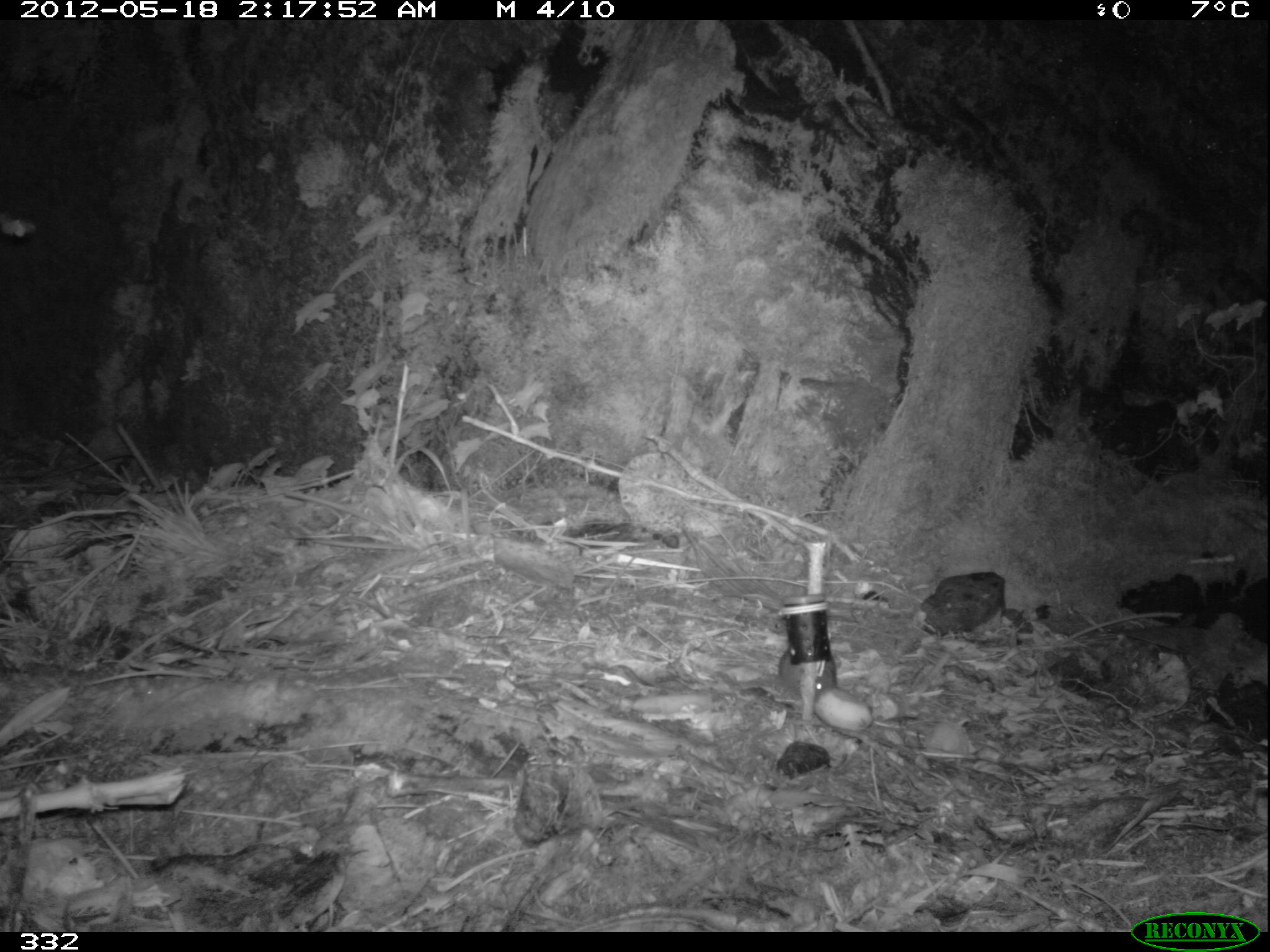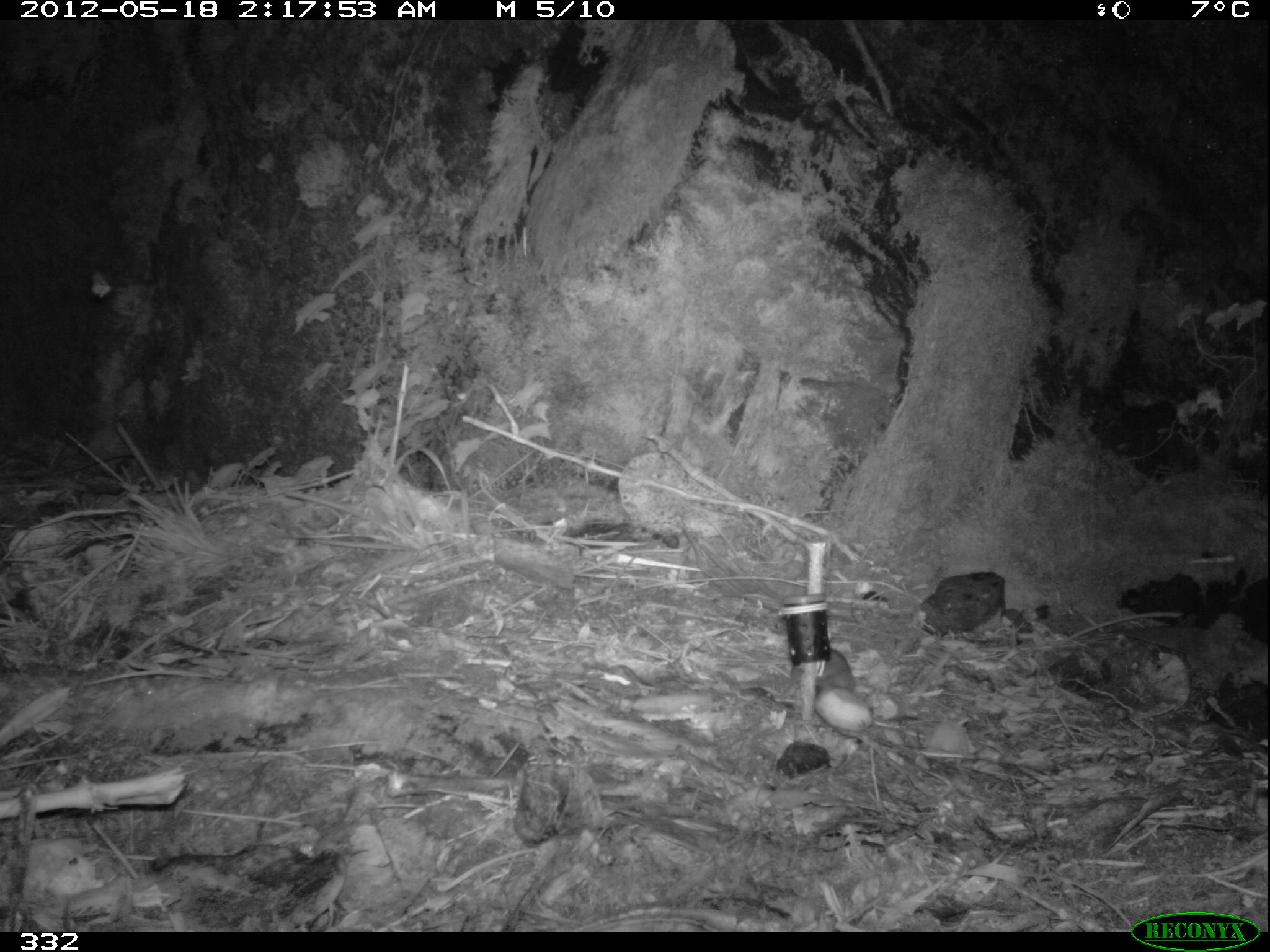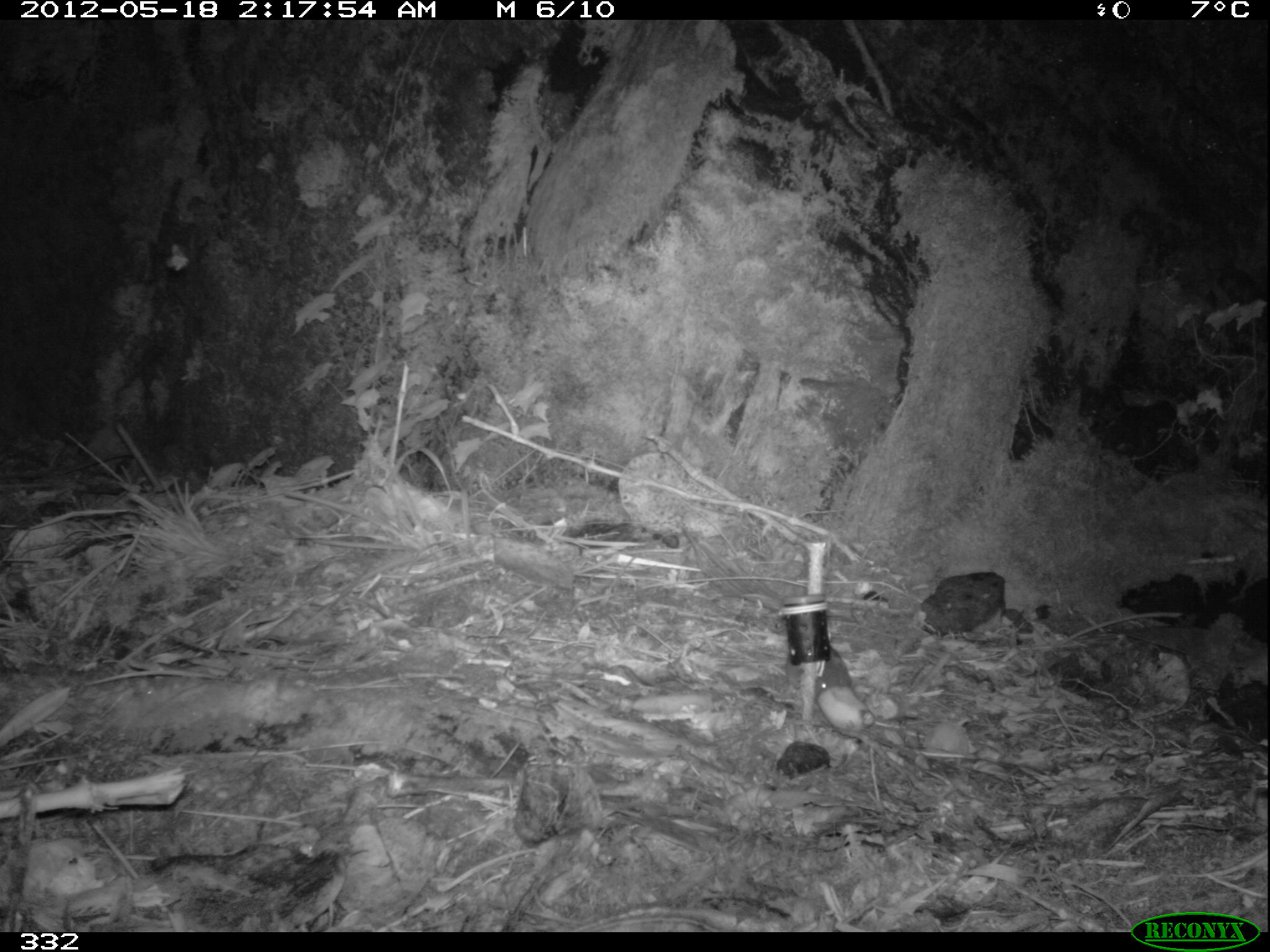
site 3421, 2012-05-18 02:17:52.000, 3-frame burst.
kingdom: Animalia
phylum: Chordata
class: Mammalia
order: Rodentia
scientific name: Rodentia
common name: rodents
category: unknown rodent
Unknown rodent (rodents) (Rodentia).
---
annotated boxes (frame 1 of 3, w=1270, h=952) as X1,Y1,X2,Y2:
unknown rodent: 779,648,837,701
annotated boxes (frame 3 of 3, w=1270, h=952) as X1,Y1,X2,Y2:
unknown rodent: 787,642,850,696